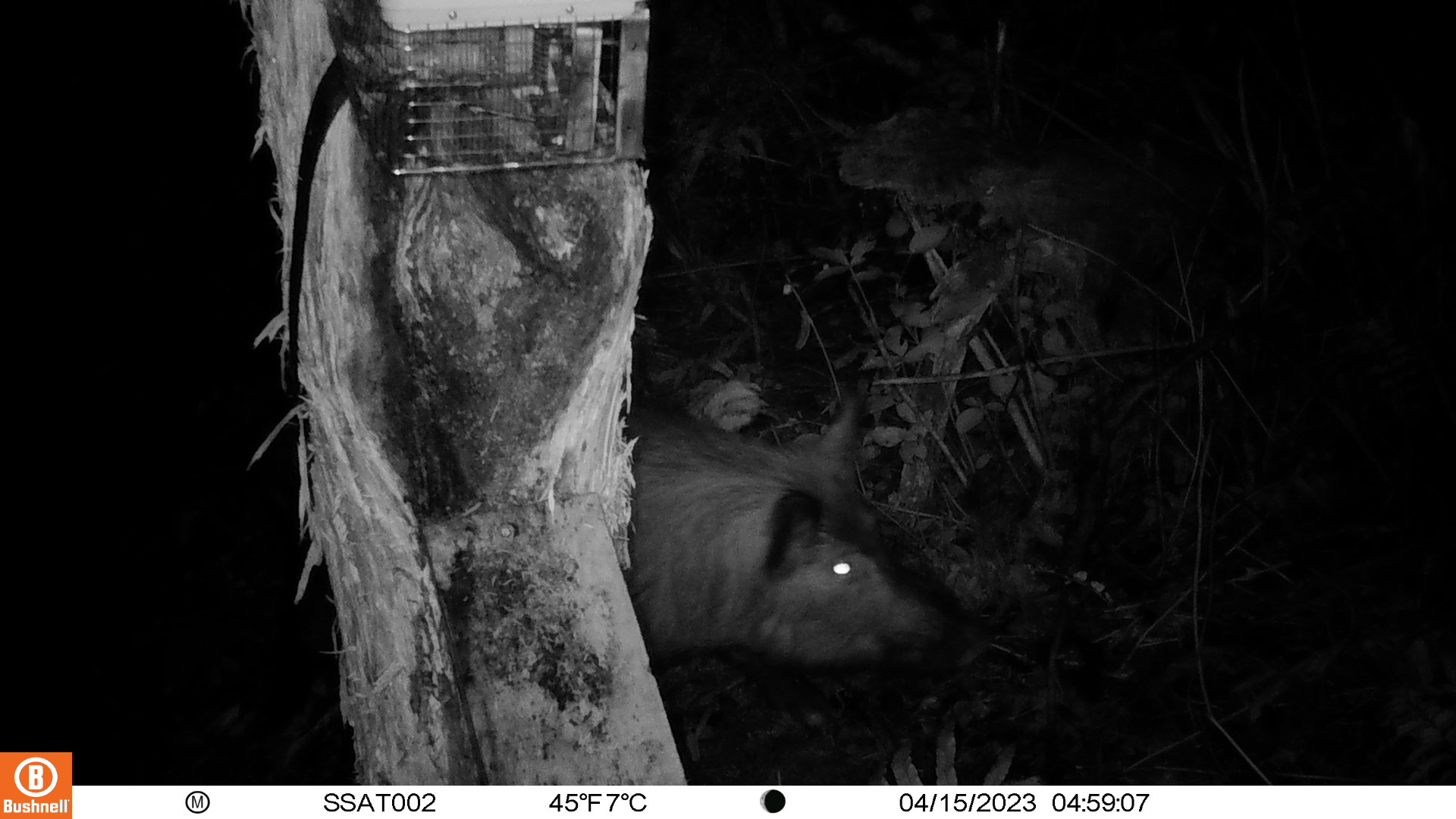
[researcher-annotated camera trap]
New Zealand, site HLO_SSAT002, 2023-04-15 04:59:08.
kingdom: Animalia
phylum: Chordata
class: Mammalia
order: Artiodactyla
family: Suidae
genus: Sus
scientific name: Sus scrofa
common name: pig